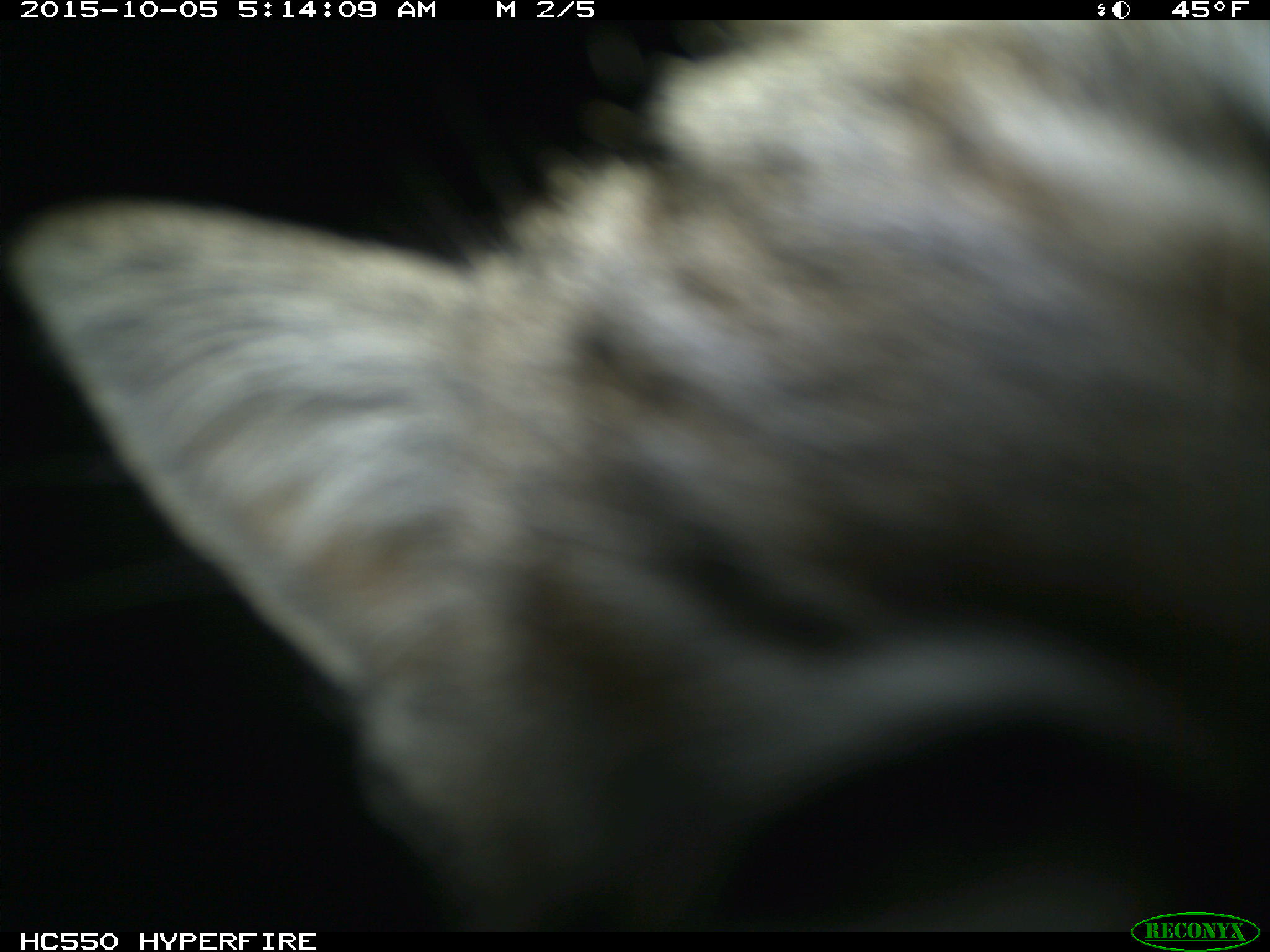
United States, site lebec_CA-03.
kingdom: Animalia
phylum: Chordata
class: Mammalia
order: Carnivora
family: Felidae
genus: Lynx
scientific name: Lynx rufus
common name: bobcat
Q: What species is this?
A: Lynx rufus (bobcat).